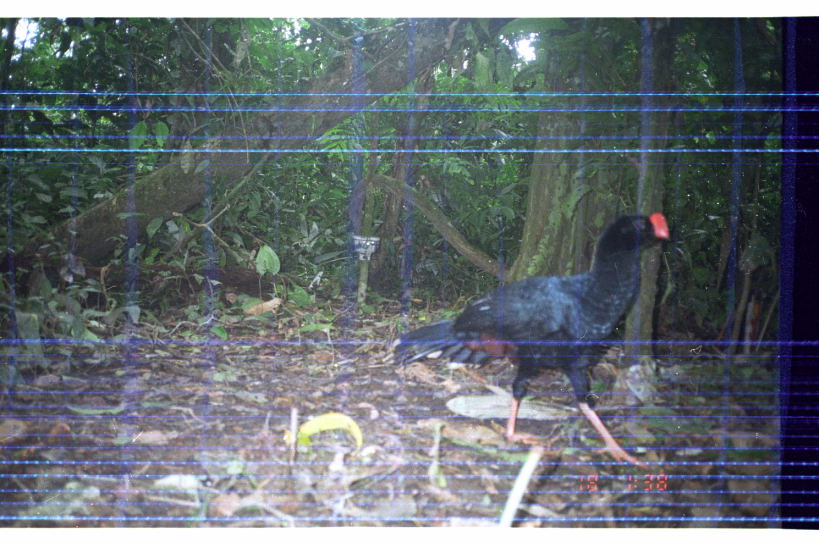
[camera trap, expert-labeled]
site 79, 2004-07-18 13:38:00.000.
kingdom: Animalia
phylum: Chordata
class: Aves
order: Galliformes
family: Cracidae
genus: Mitu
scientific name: Mitu tuberosum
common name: razor-billed curassow